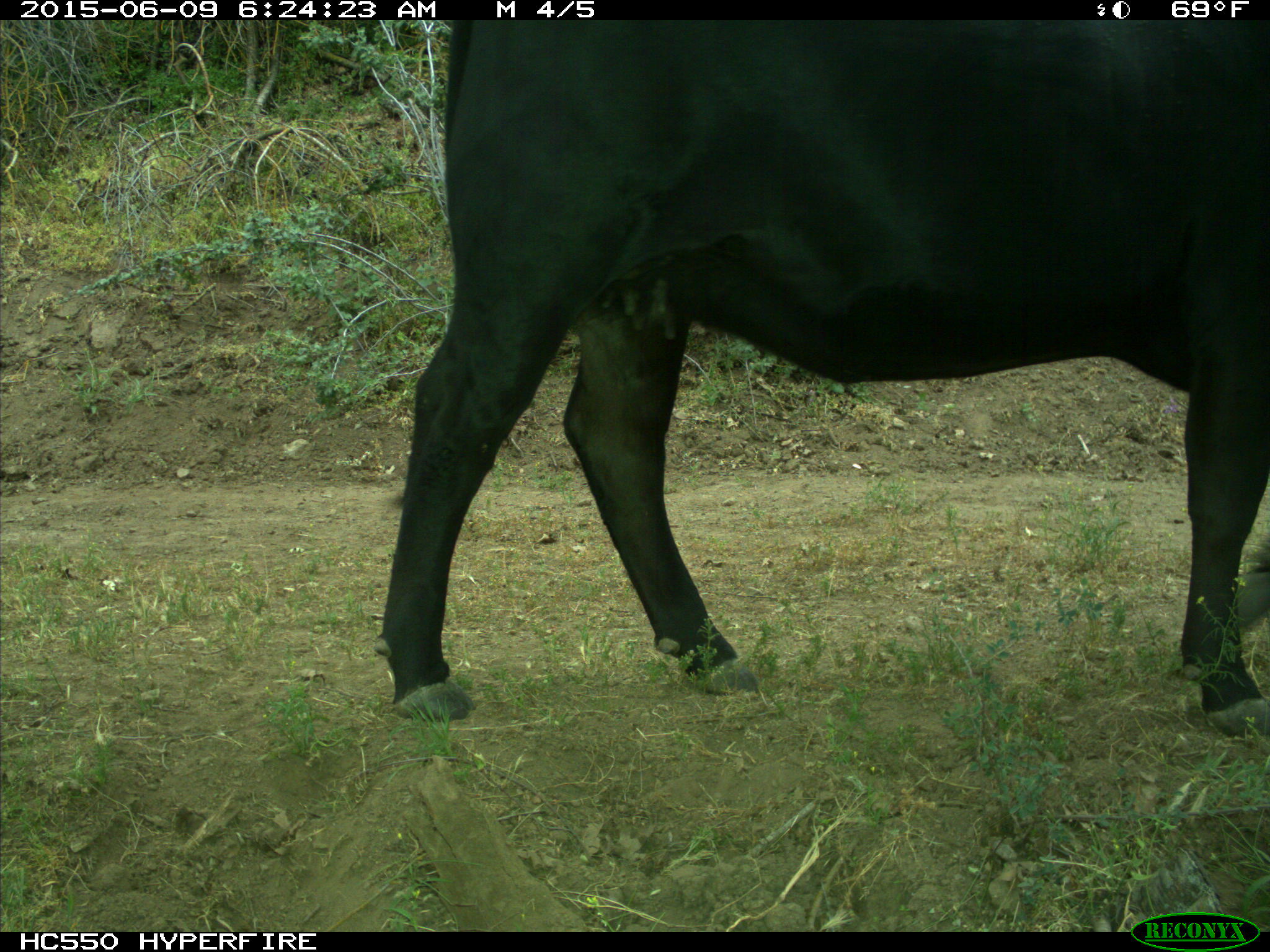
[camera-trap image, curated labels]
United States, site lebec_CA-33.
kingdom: Animalia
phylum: Chordata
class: Mammalia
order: Artiodactyla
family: Bovidae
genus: Bos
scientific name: Bos taurus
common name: domestic cow